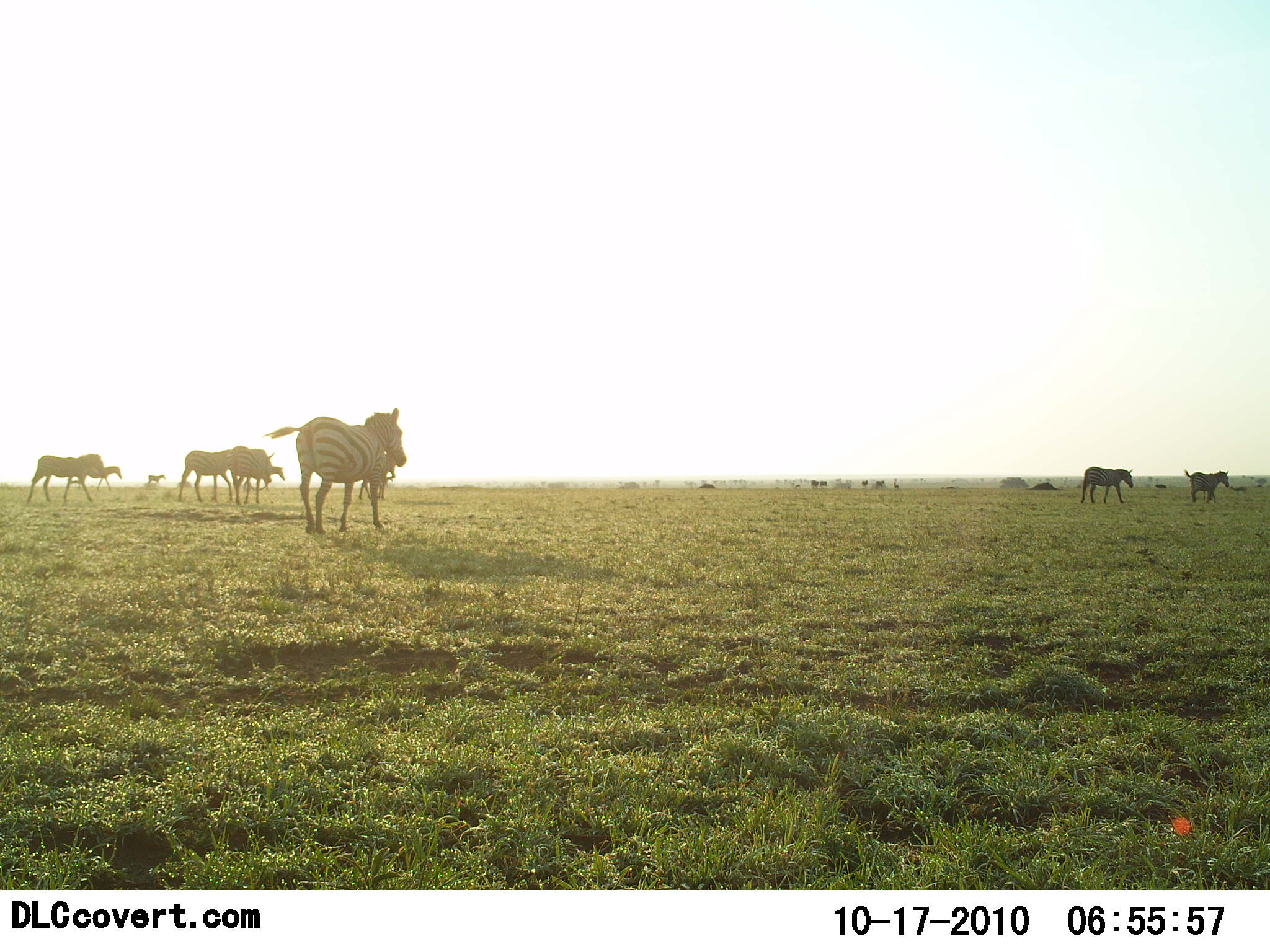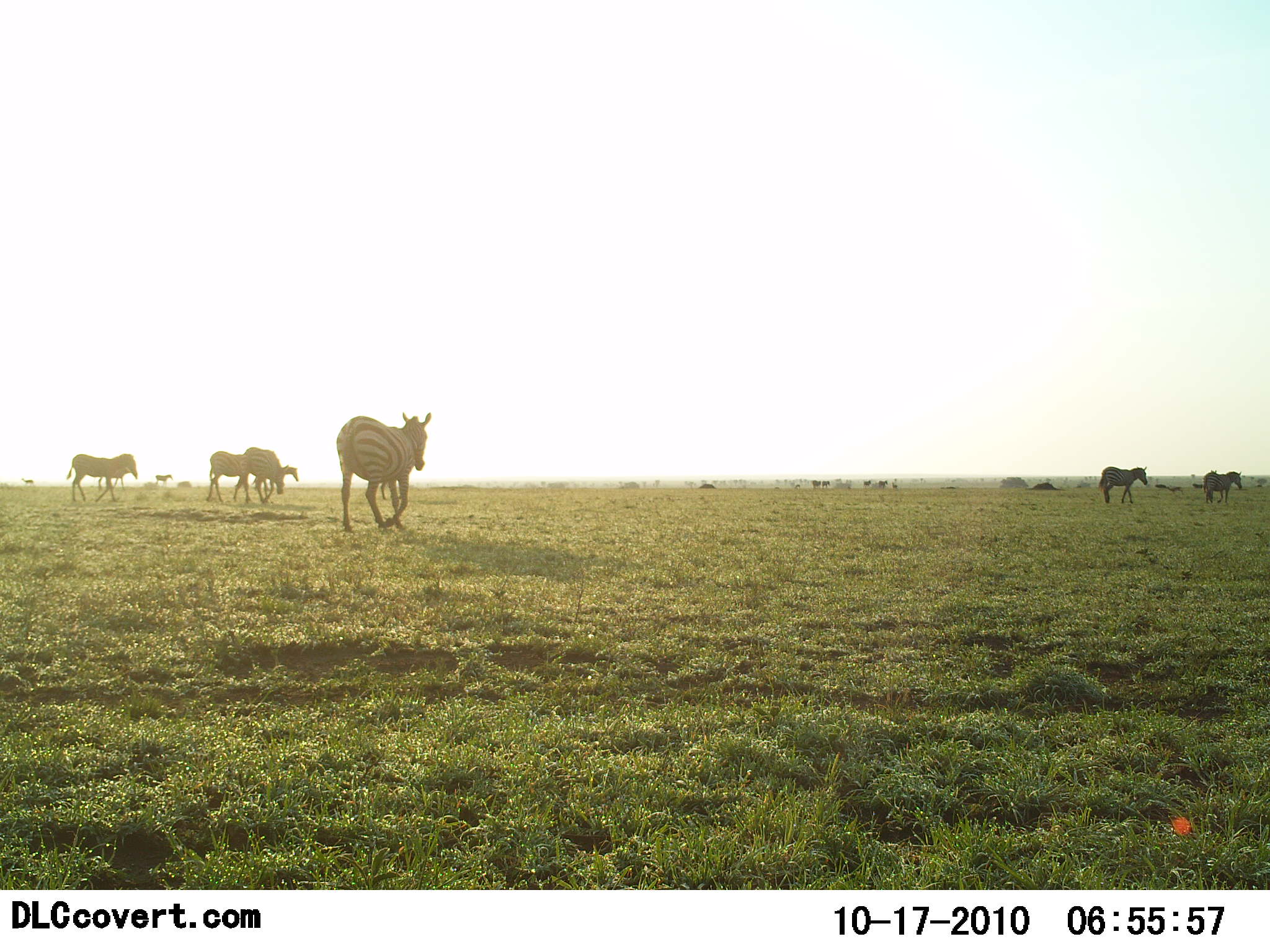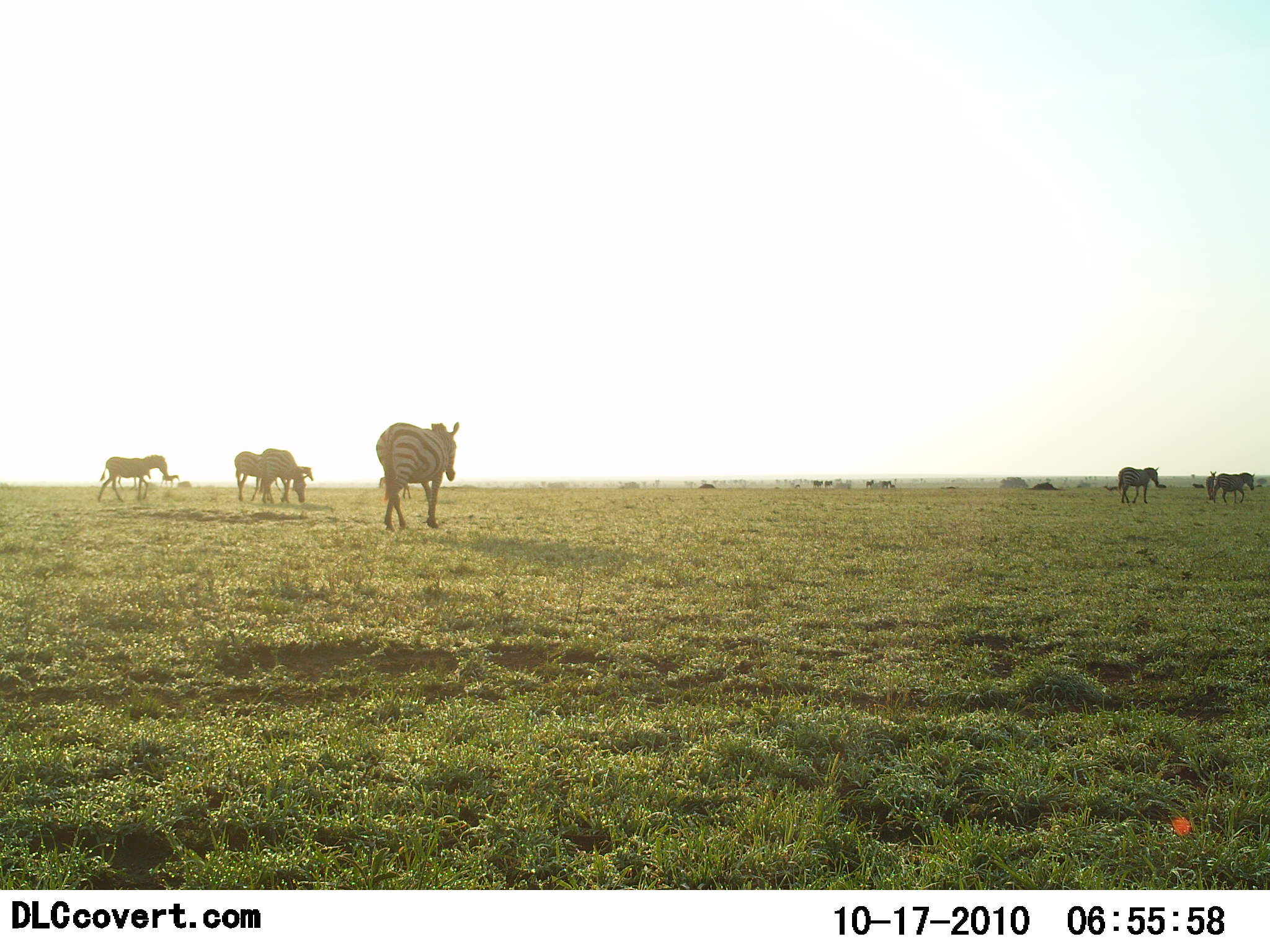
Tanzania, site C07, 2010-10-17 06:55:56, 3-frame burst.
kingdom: Animalia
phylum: Chordata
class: Mammalia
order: Perissodactyla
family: Equidae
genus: Equus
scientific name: Equus quagga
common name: plains zebra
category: zebra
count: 11-50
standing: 15%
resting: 0%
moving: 100%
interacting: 0%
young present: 0%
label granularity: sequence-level